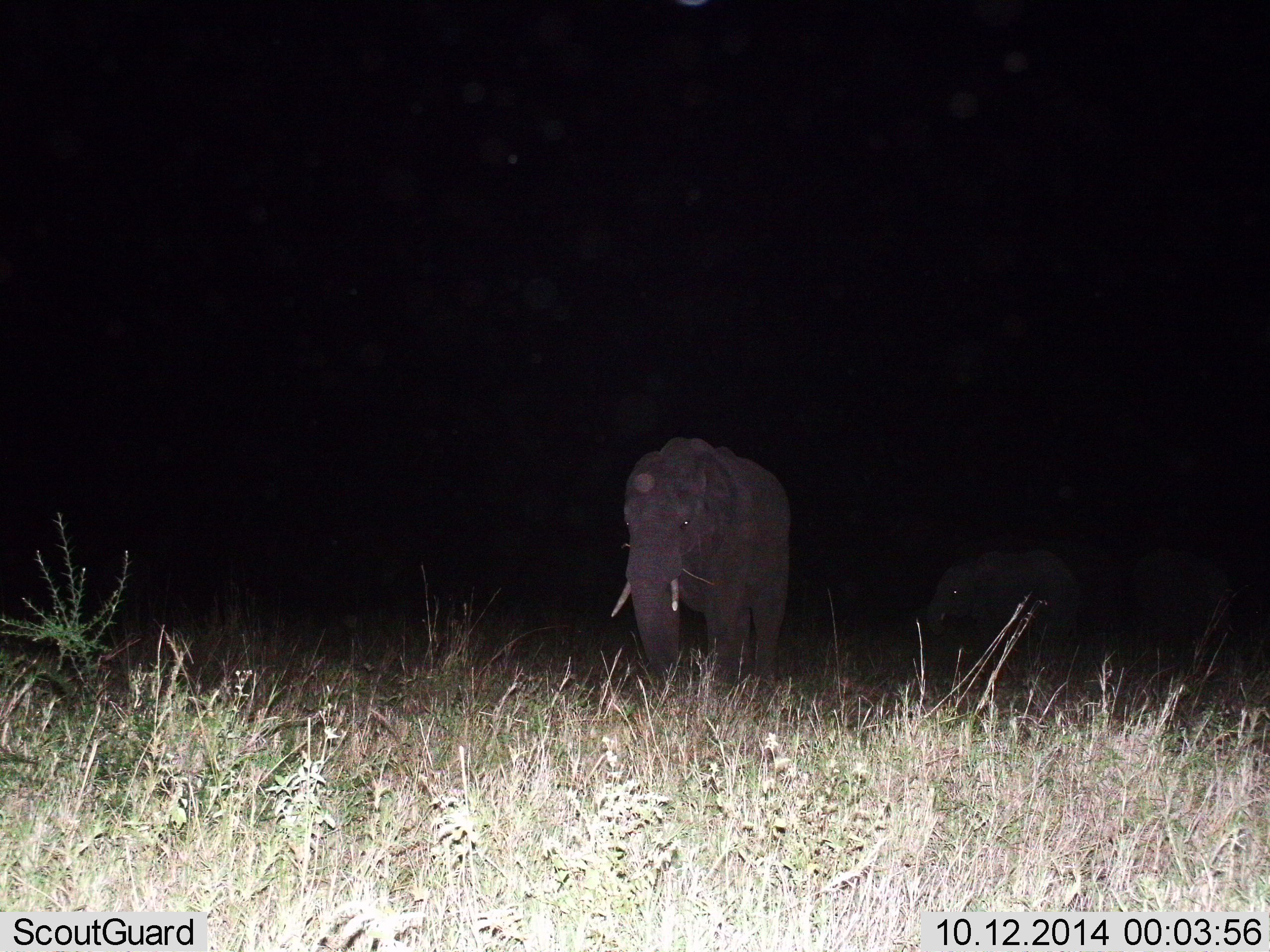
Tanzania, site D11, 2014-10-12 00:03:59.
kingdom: Animalia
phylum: Chordata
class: Mammalia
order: Proboscidea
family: Elephantidae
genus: Loxodonta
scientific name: Loxodonta africana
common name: african bush elephant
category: elephant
Elephant (african bush elephant) (Loxodonta africana), count 3. Behavior (volunteer vote fractions): standing 40%, resting 0%, moving 60%, interacting 0%. Young present (vote fraction): 20%. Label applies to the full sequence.